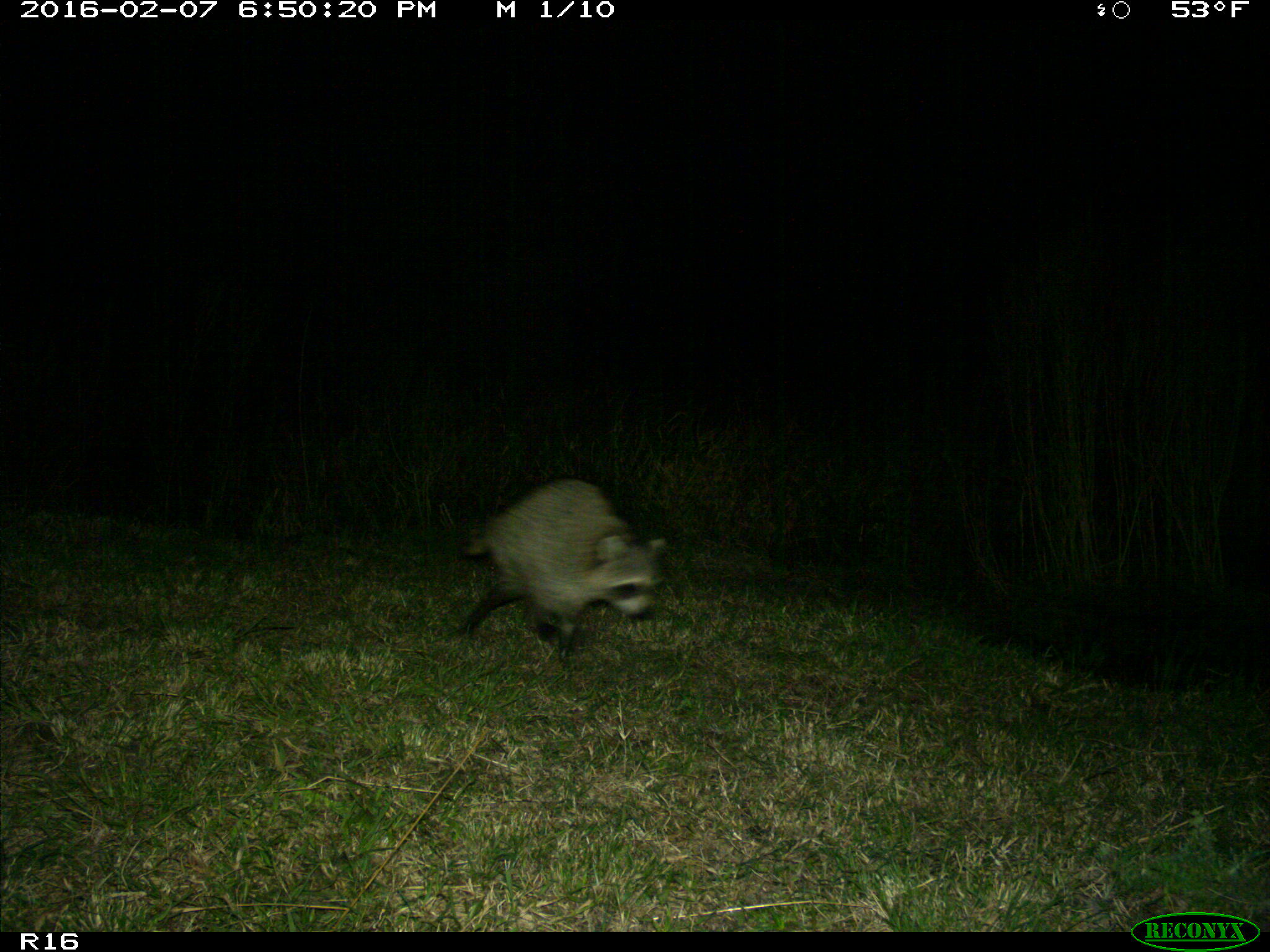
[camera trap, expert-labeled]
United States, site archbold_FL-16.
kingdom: Animalia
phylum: Chordata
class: Mammalia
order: Carnivora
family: Procyonidae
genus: Procyon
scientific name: Procyon lotor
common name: common raccoon